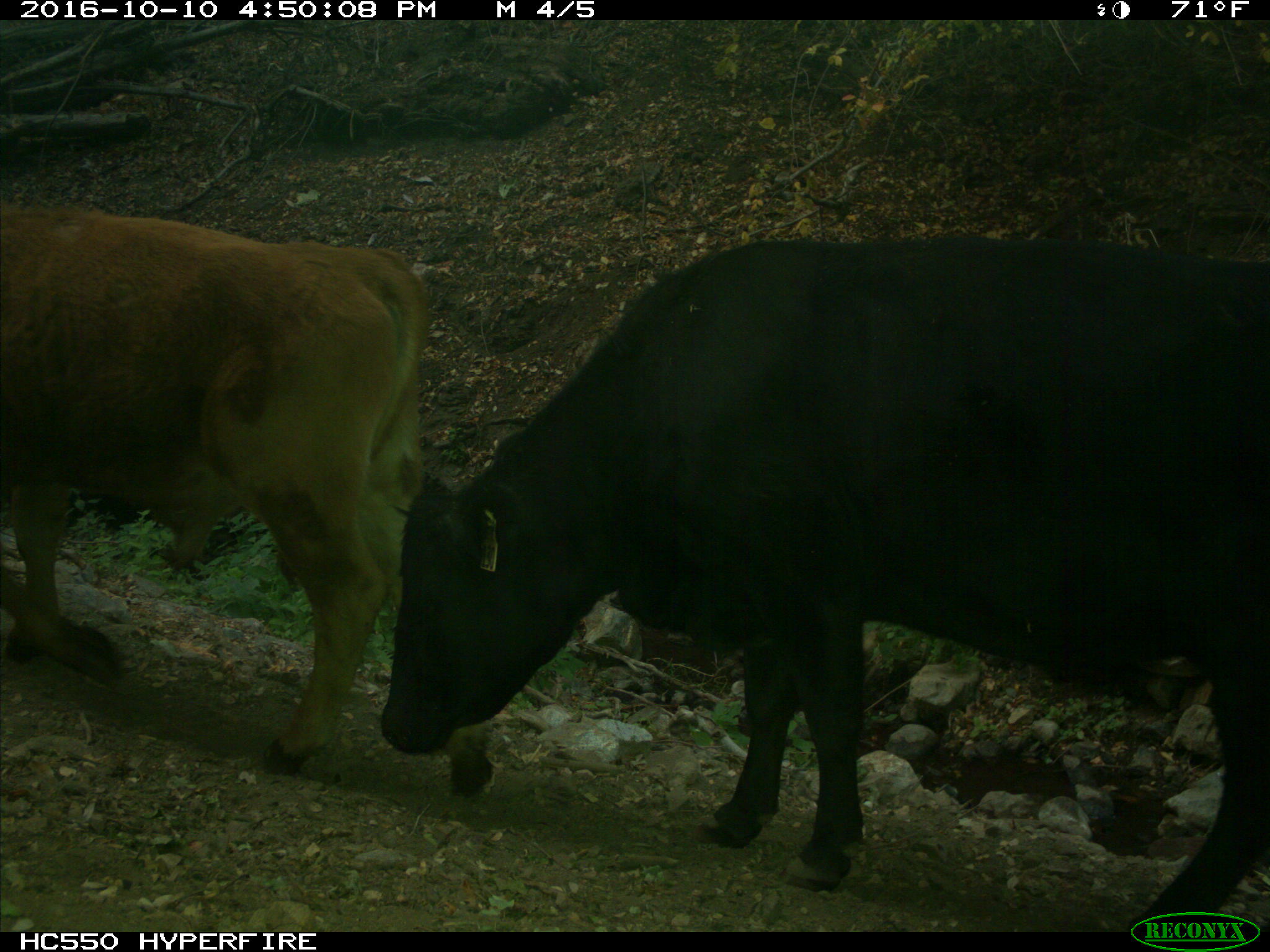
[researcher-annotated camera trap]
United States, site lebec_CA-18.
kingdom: Animalia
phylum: Chordata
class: Mammalia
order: Artiodactyla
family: Bovidae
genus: Bos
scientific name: Bos taurus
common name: domestic cow